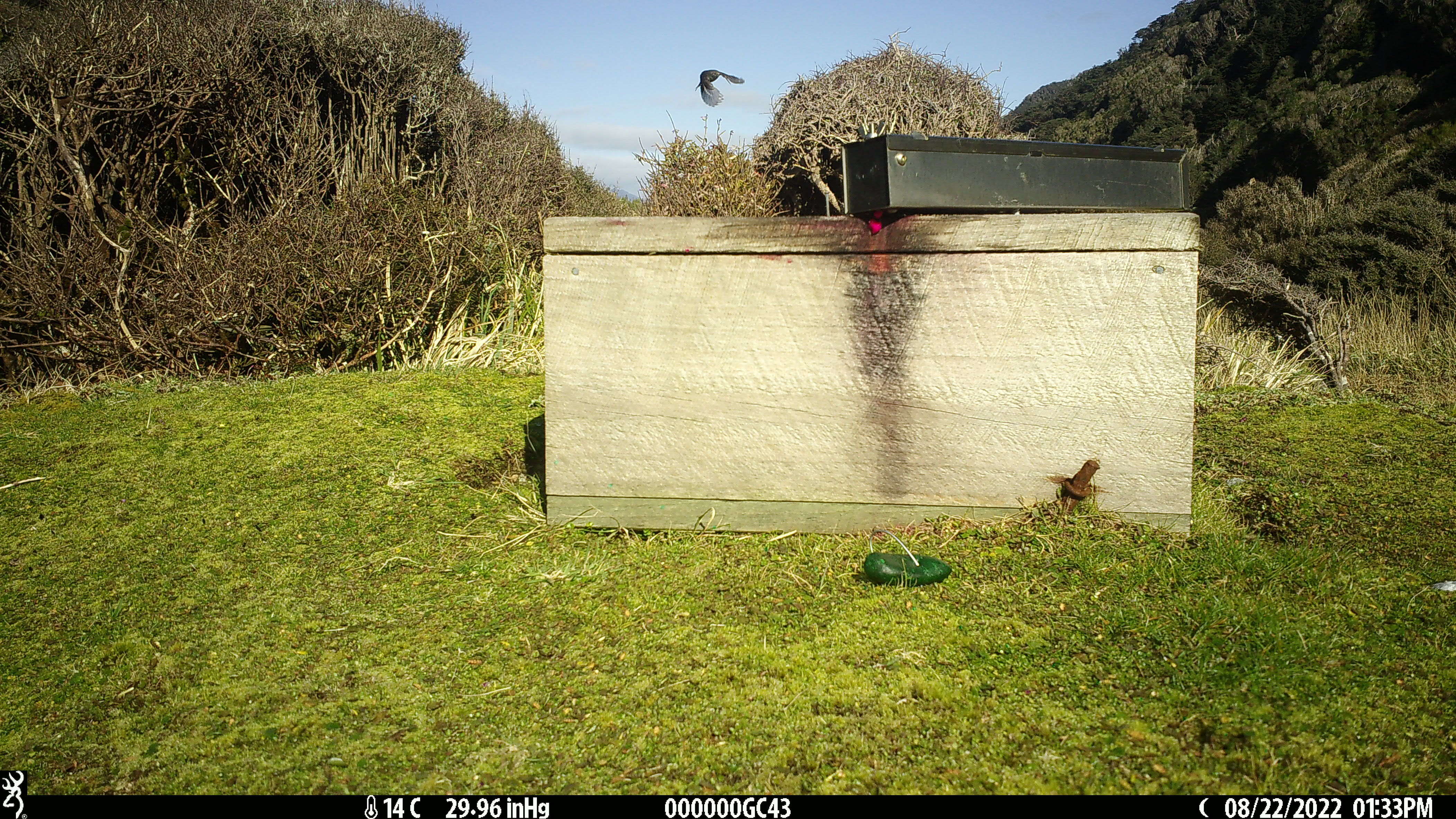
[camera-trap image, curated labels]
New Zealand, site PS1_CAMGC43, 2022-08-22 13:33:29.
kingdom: Animalia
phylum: Chordata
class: Aves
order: Passeriformes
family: Petroicidae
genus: Petroica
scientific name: Petroica macrocephala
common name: tomtit